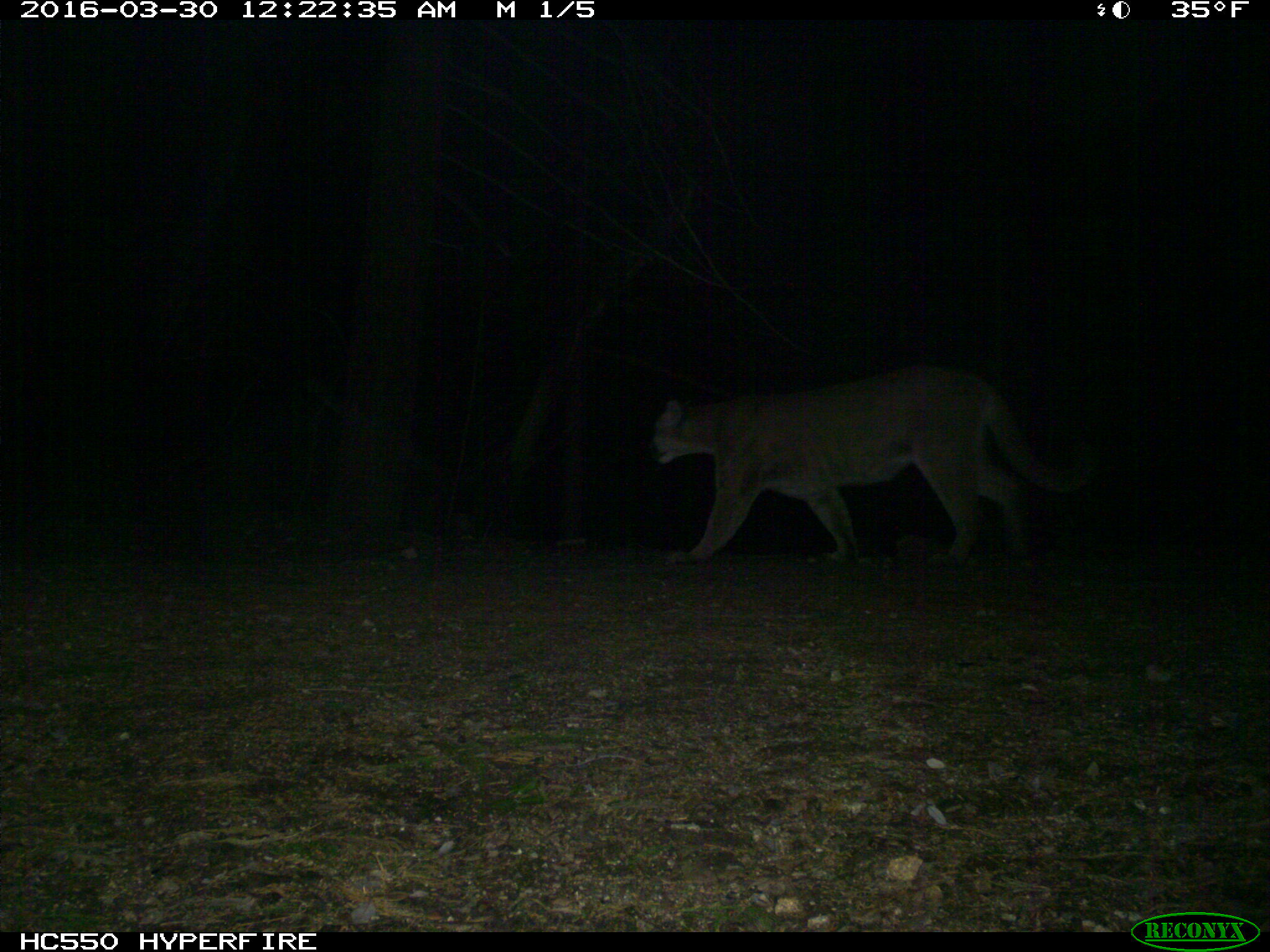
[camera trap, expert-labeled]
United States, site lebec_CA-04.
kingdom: Animalia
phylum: Chordata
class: Mammalia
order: Carnivora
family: Felidae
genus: Puma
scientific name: Puma concolor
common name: mountain lion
Puma concolor (mountain lion).